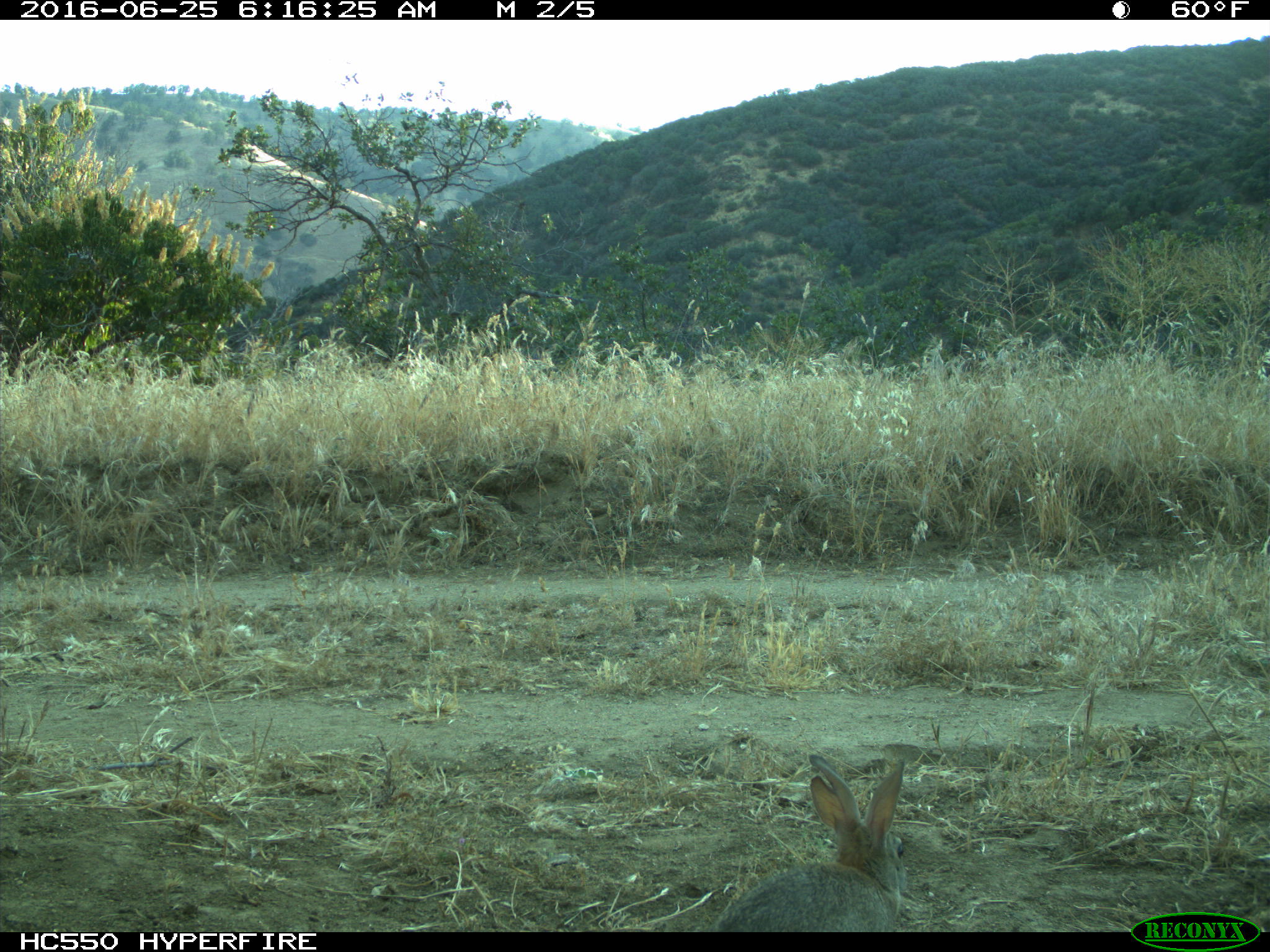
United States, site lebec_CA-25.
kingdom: Animalia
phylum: Chordata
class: Mammalia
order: Lagomorpha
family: Leporidae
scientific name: Leporidae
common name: rabbits and hares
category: unidentified rabbit